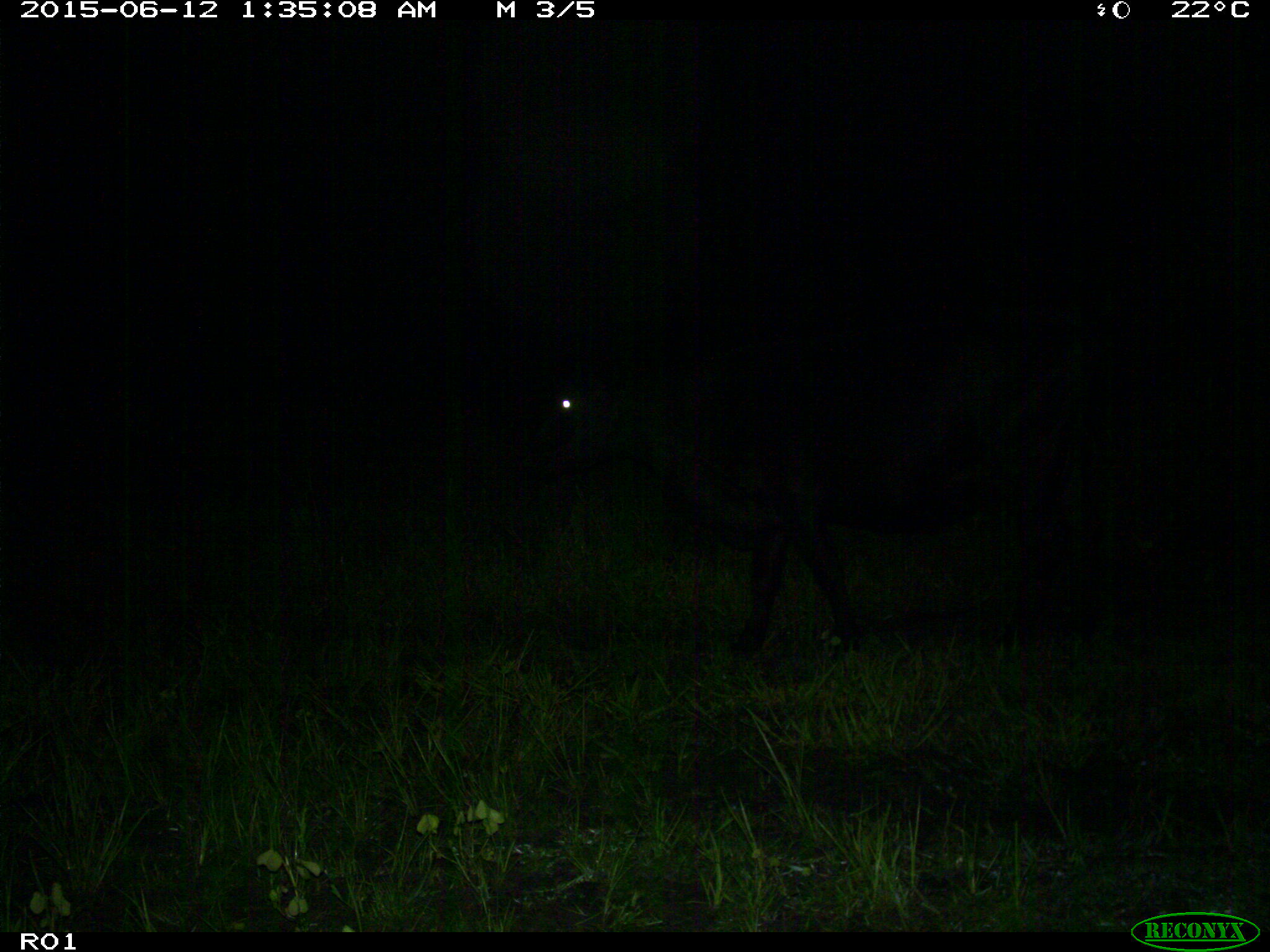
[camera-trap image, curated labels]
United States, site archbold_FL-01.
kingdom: Animalia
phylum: Chordata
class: Mammalia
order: Artiodactyla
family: Bovidae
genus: Bos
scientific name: Bos taurus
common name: domestic cow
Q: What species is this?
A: Bos taurus (domestic cow).